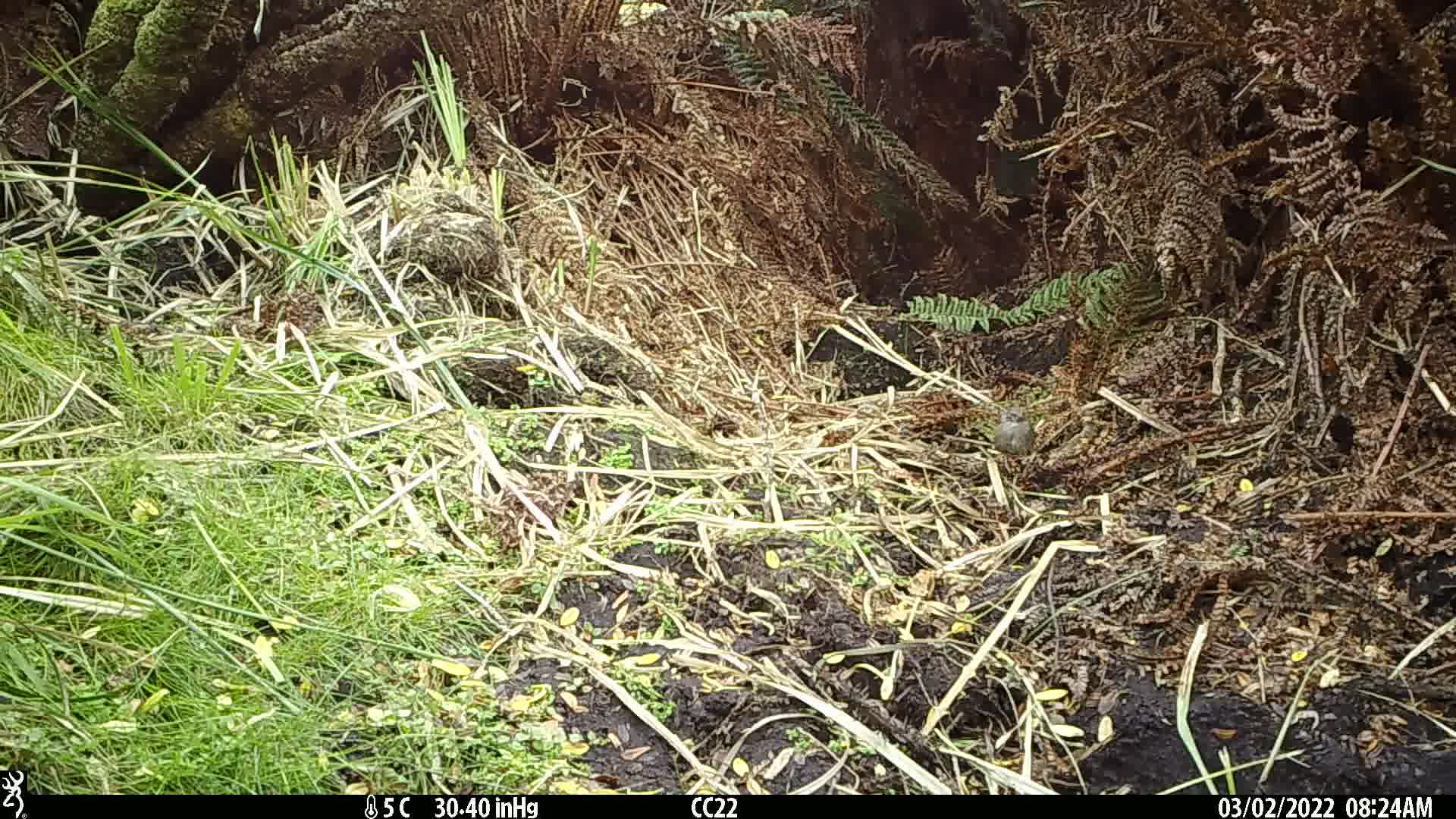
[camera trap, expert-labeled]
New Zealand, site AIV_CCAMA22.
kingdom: Animalia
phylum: Chordata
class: Aves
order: Passeriformes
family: Prunellidae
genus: Prunella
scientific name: Prunella modularis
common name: dunnock